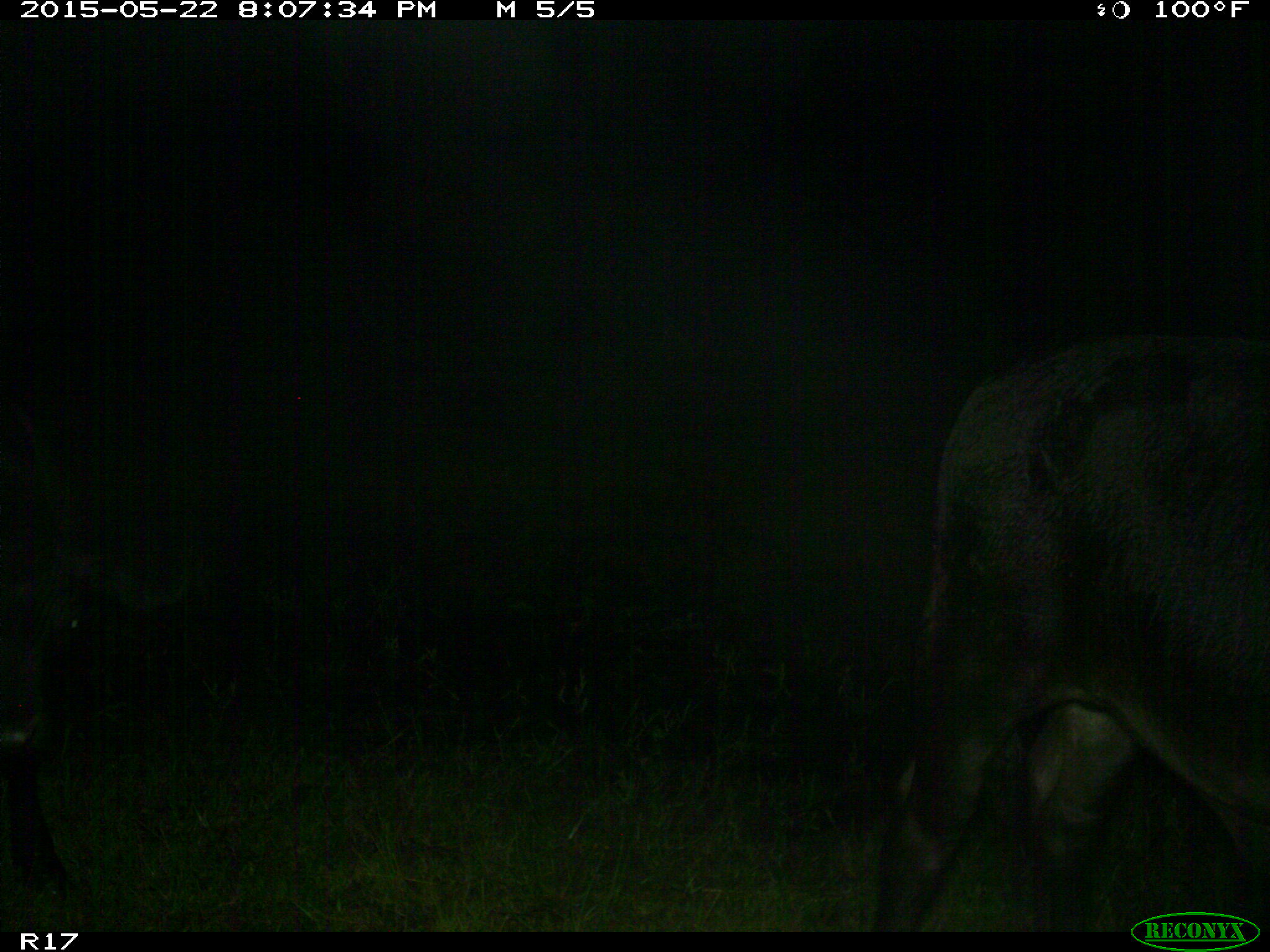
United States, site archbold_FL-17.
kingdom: Animalia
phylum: Chordata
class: Mammalia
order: Artiodactyla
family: Bovidae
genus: Bos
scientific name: Bos taurus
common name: domestic cow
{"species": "Bos taurus (domestic cow)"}